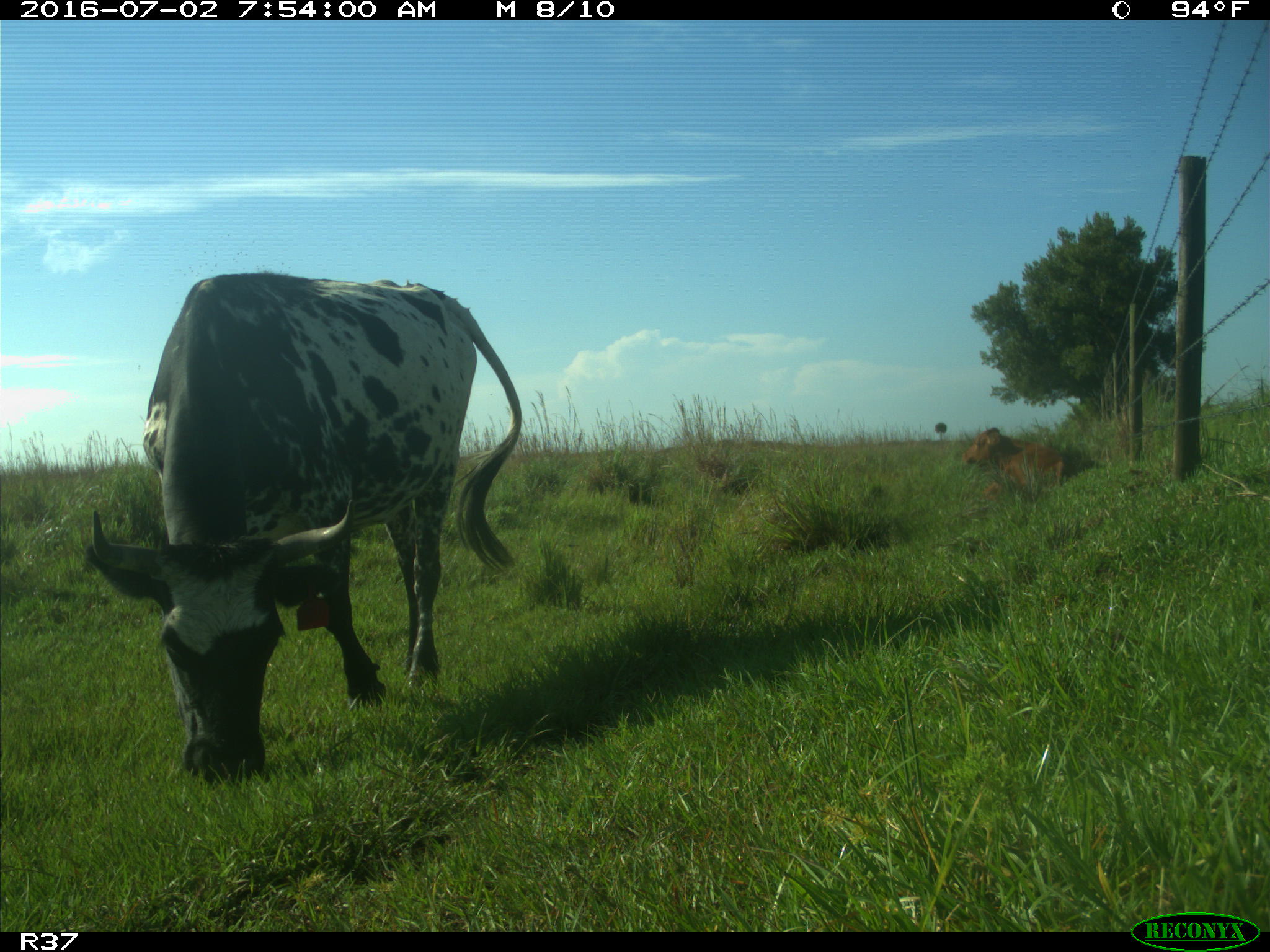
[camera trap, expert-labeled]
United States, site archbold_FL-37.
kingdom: Animalia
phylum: Chordata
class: Mammalia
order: Artiodactyla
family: Bovidae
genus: Bos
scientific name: Bos taurus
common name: domestic cow